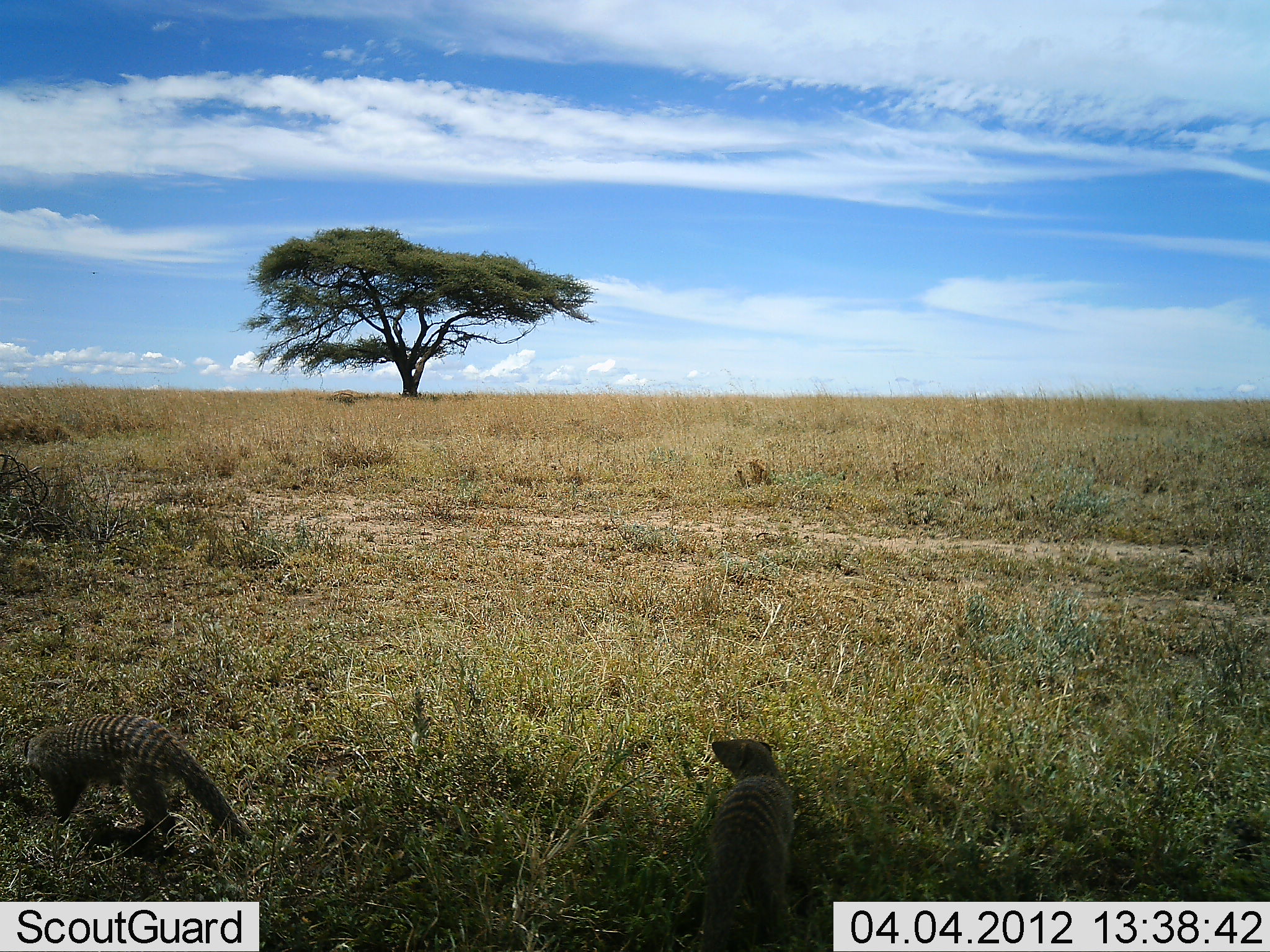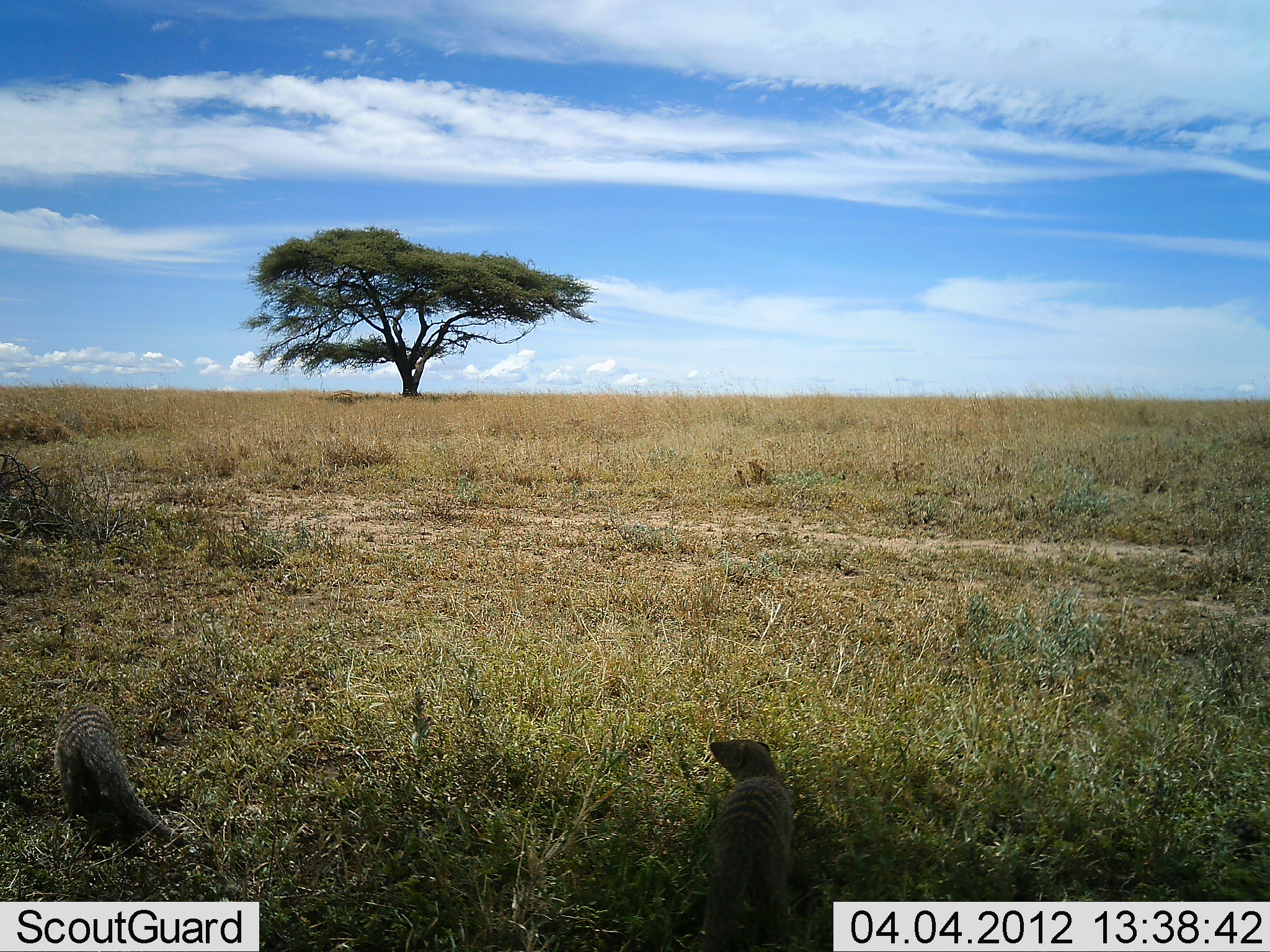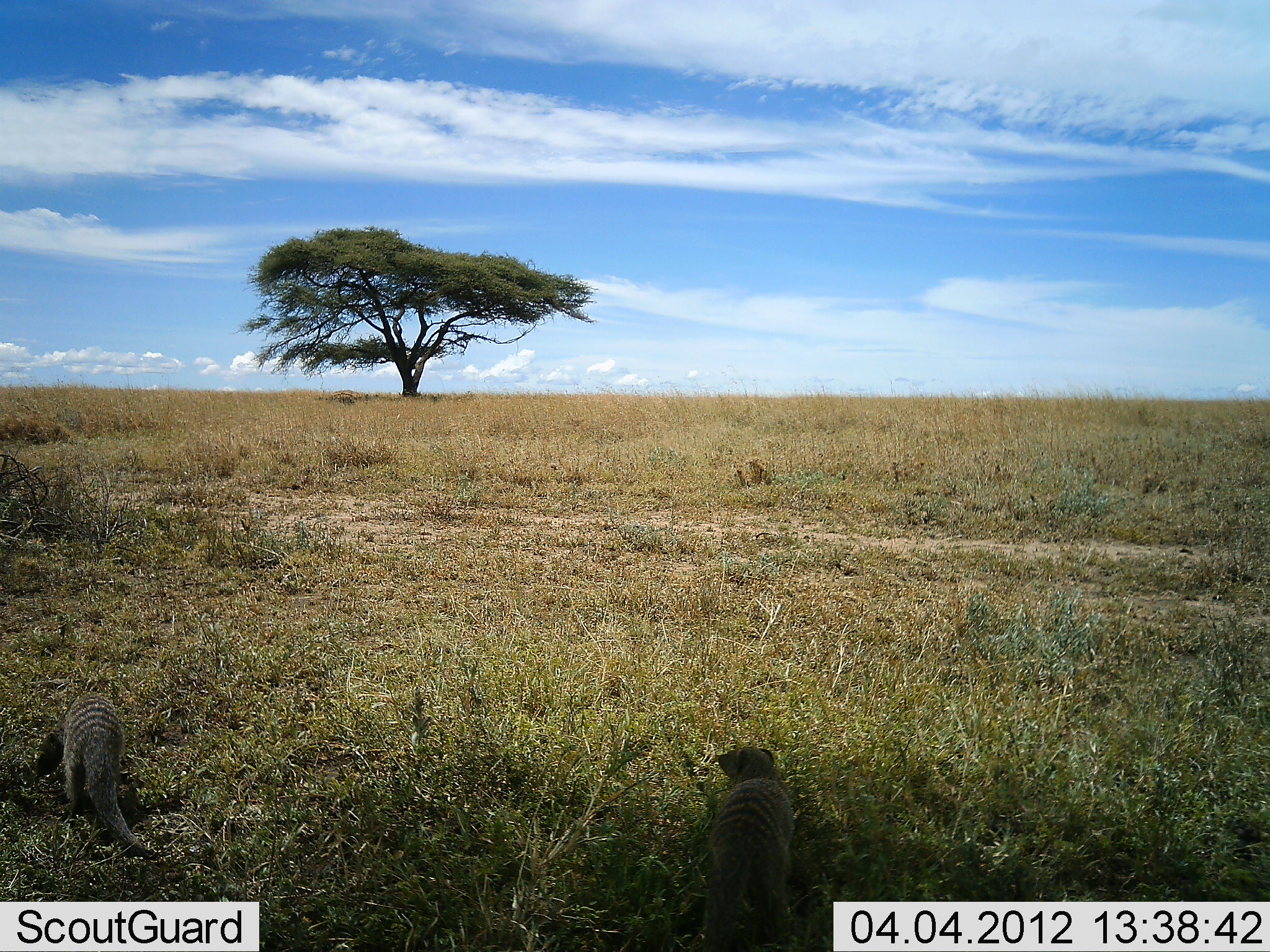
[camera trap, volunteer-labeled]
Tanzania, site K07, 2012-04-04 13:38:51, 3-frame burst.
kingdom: Animalia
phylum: Chordata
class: Mammalia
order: Carnivora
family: Herpestidae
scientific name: Herpestidae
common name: mongoose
Mongoose (Herpestidae), count 2. Behavior (volunteer vote fractions): standing 73%, resting 4%, moving 46%, interacting 0%. Young present (vote fraction): 4%. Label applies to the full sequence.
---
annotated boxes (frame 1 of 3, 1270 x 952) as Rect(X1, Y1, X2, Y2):
animal: Rect(21, 714, 254, 865); Rect(687, 737, 795, 952)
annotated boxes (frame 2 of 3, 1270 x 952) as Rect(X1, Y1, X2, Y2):
animal: Rect(694, 738, 796, 952); Rect(54, 702, 187, 861)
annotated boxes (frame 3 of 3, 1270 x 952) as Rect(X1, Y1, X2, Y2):
animal: Rect(701, 744, 796, 952); Rect(60, 693, 159, 860)